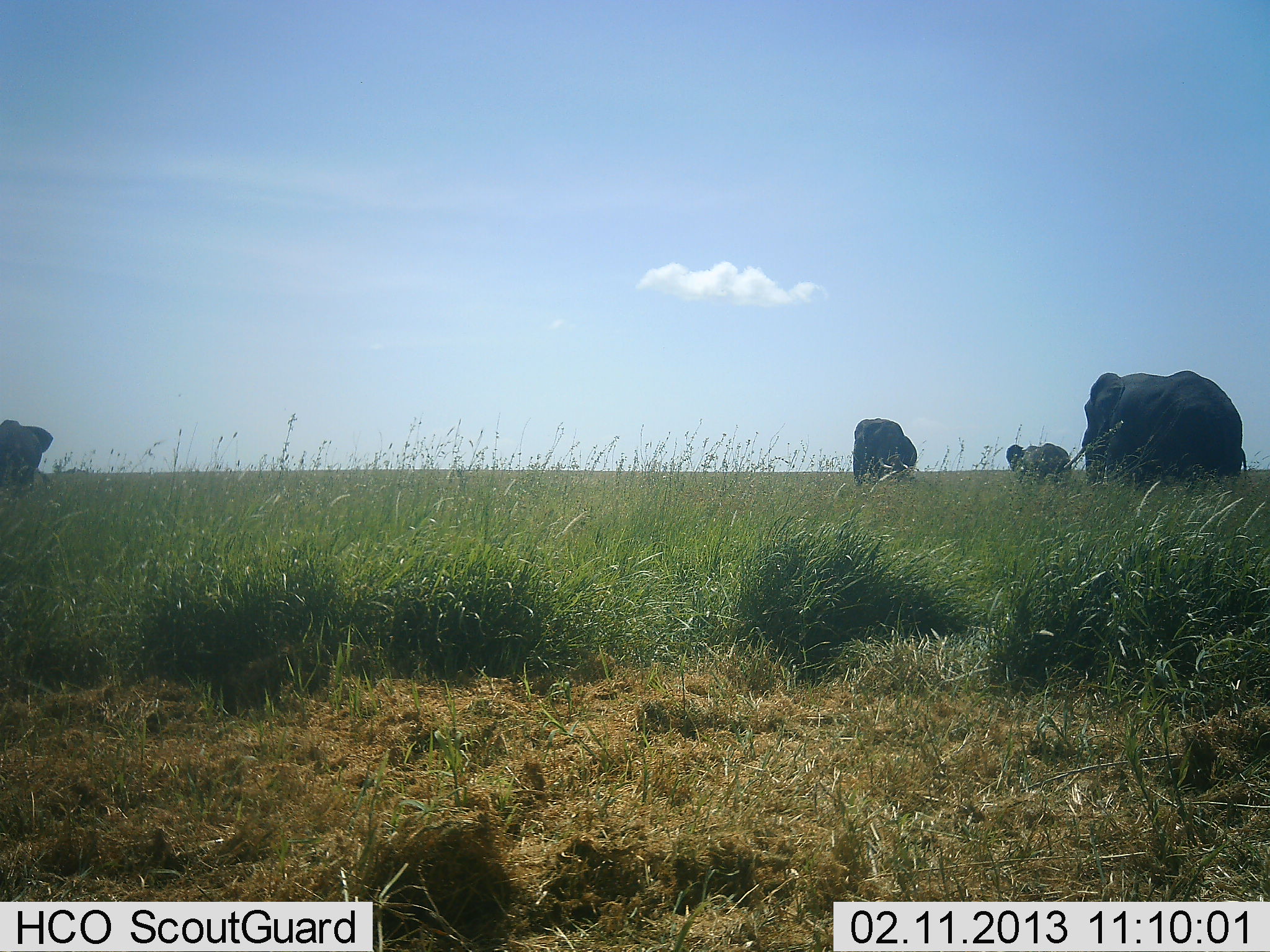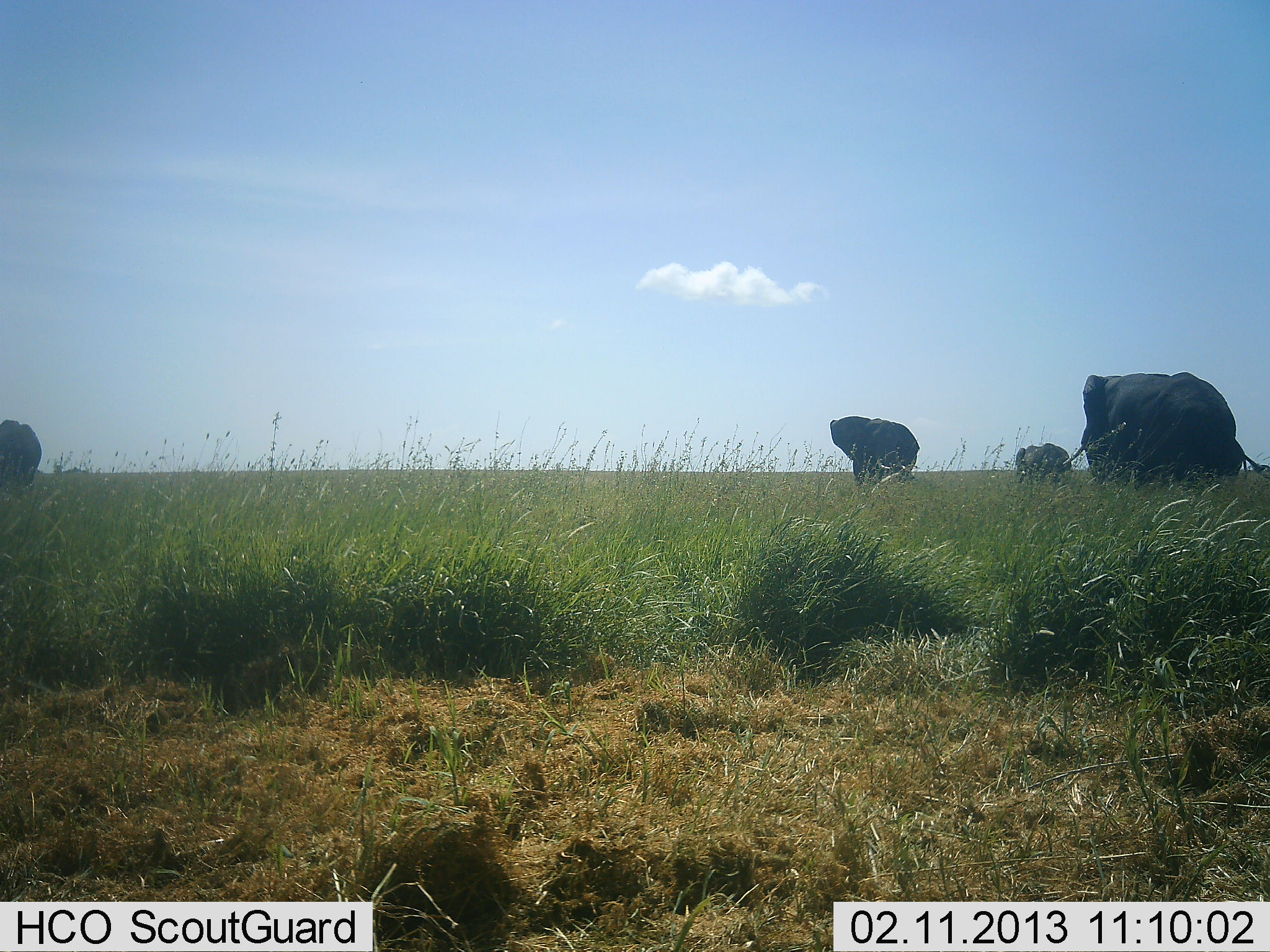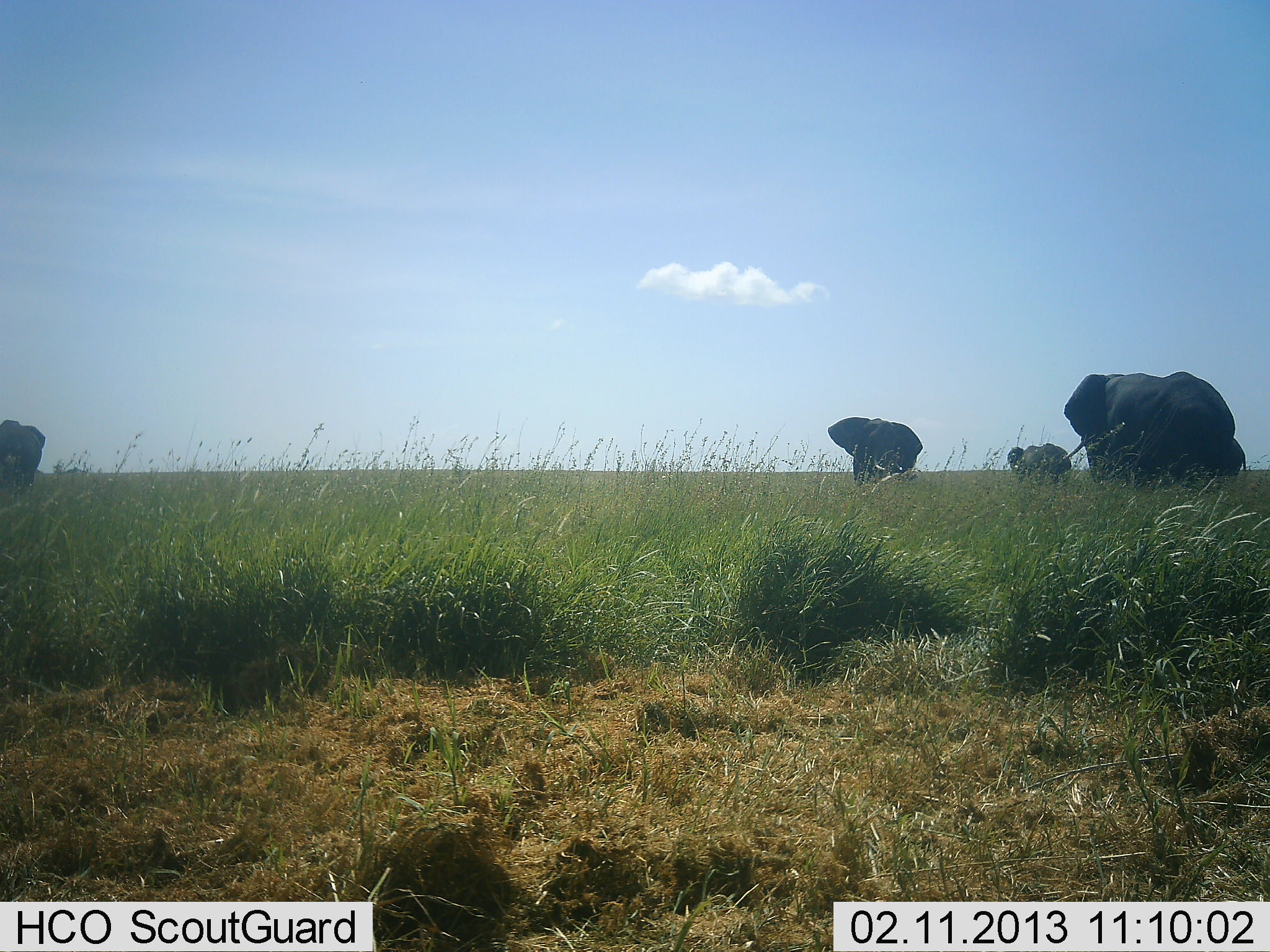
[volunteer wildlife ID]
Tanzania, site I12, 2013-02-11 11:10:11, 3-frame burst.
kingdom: Animalia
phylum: Chordata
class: Mammalia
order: Proboscidea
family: Elephantidae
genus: Loxodonta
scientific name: Loxodonta africana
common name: african bush elephant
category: elephant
Elephant (african bush elephant) (Loxodonta africana), count 4. Behavior (volunteer vote fractions): standing 68%, resting 3%, moving 35%, interacting 0%. Young present (vote fraction): 7%. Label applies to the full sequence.